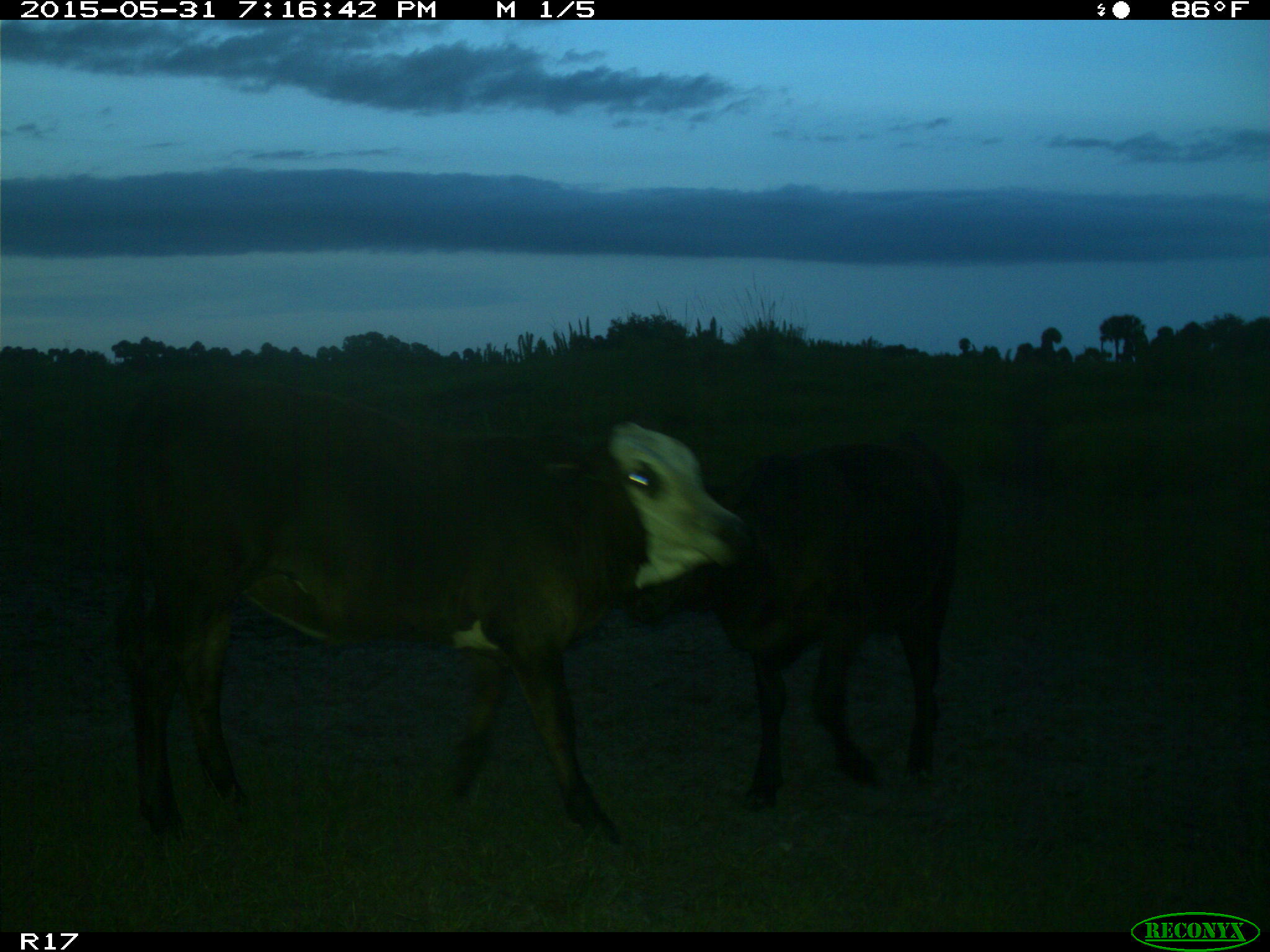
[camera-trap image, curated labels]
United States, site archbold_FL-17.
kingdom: Animalia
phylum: Chordata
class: Mammalia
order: Artiodactyla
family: Bovidae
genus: Bos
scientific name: Bos taurus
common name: domestic cow